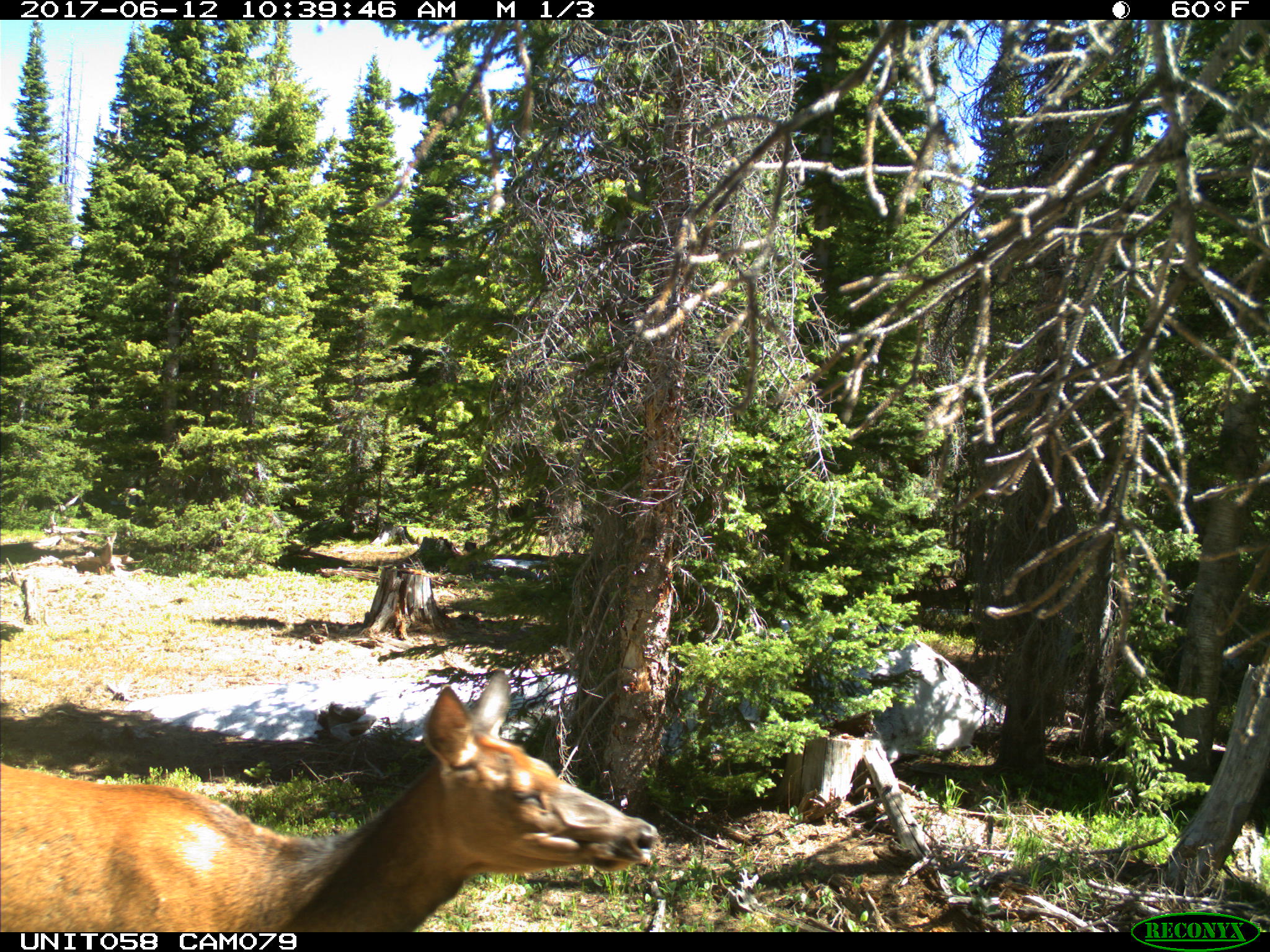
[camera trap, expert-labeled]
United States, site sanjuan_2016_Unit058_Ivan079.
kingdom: Animalia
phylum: Chordata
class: Mammalia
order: Artiodactyla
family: Cervidae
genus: Cervus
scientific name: Cervus elaphus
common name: red deer